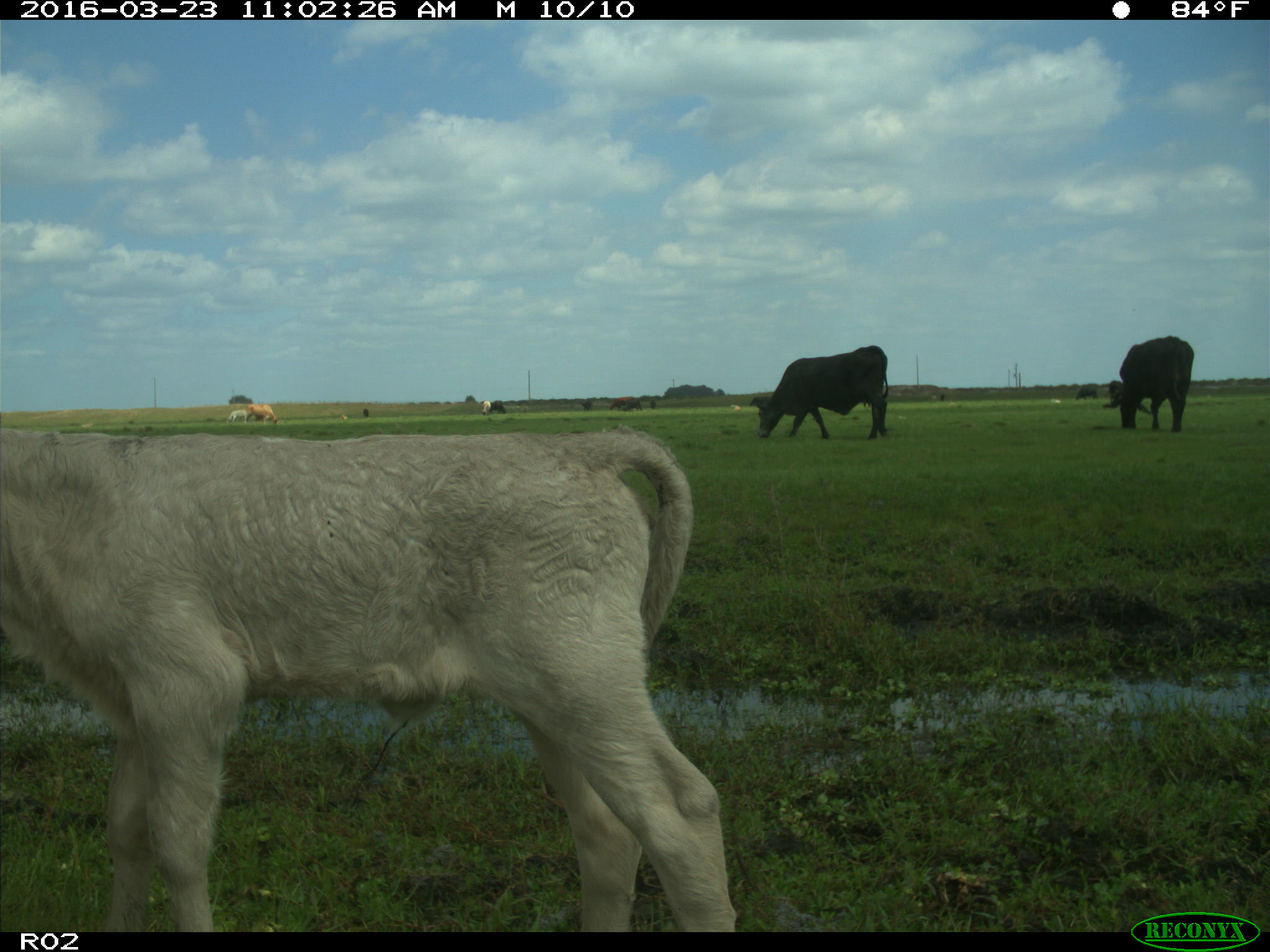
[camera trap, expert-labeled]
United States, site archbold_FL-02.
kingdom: Animalia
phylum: Chordata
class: Mammalia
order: Artiodactyla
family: Bovidae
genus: Bos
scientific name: Bos taurus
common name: domestic cow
Bos taurus (domestic cow).